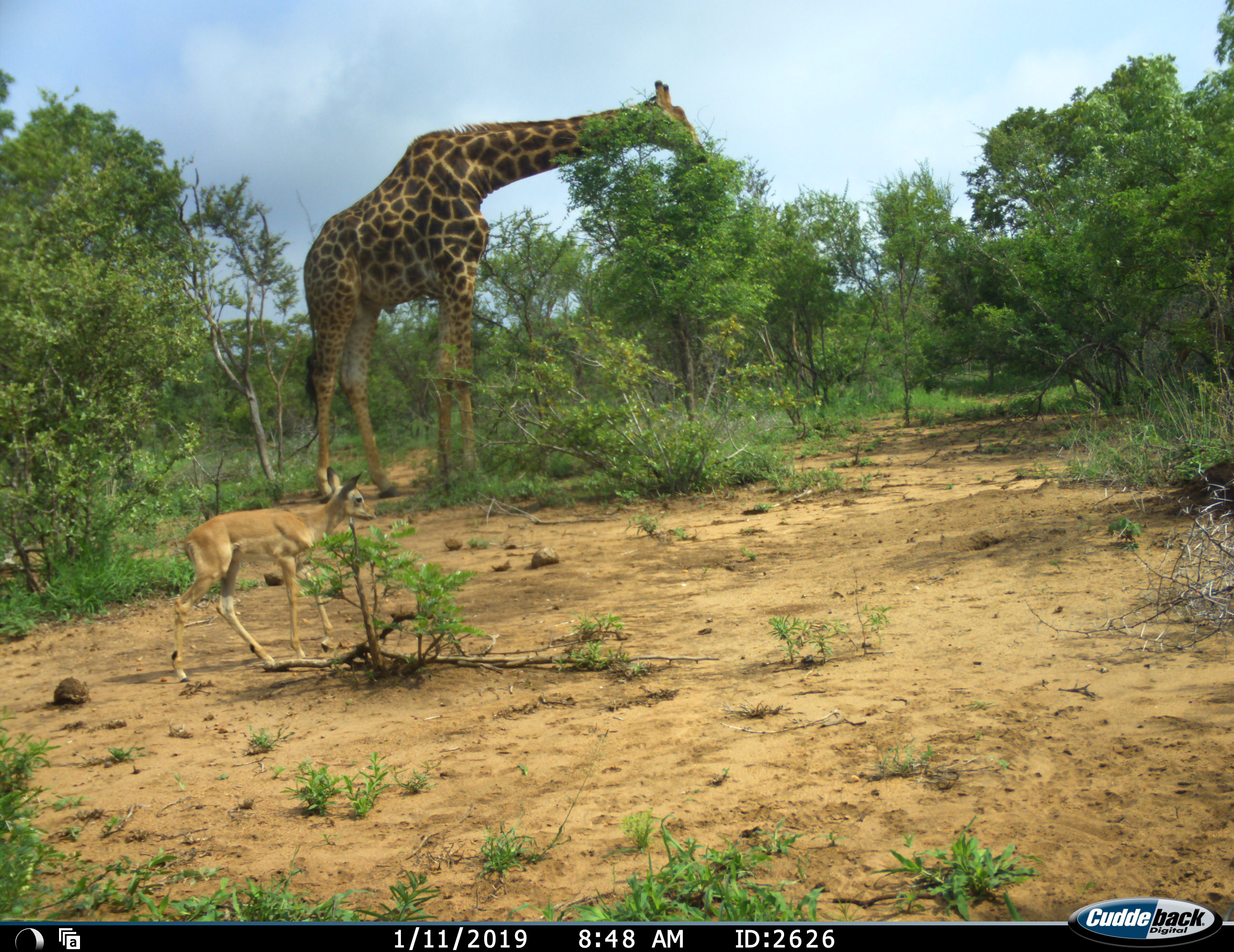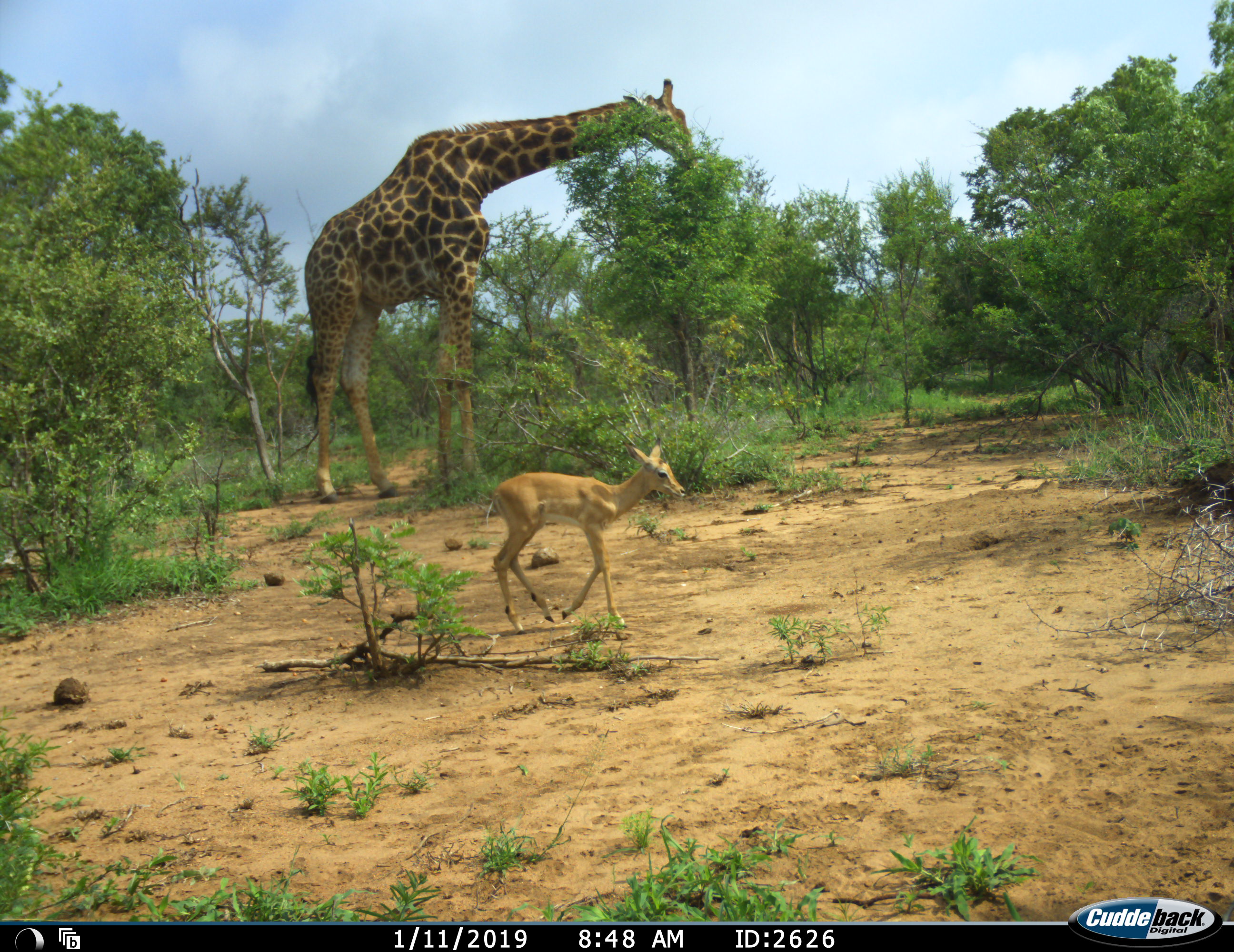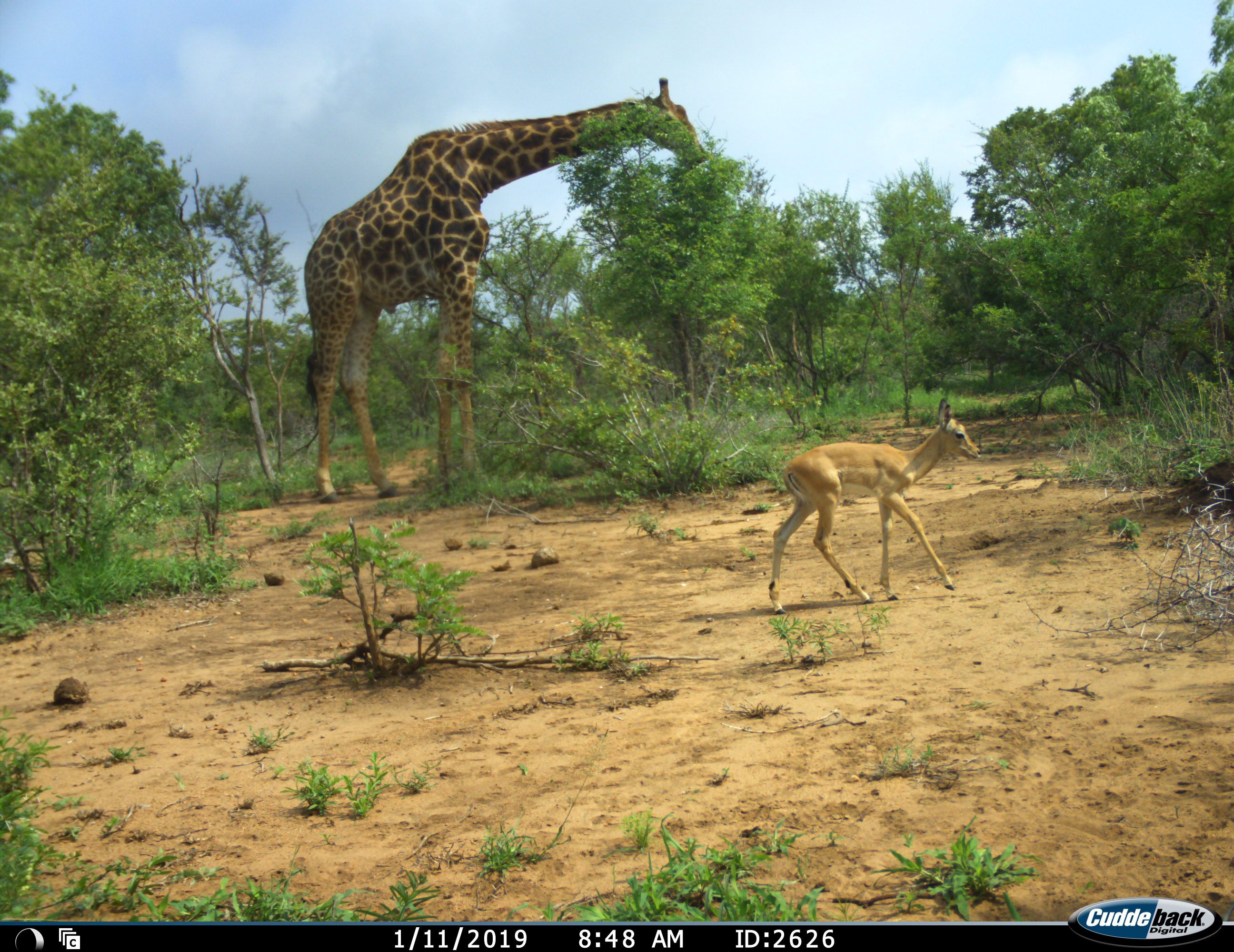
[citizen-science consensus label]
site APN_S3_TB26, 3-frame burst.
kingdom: Animalia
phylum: Chordata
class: Mammalia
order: Artiodactyla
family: Giraffidae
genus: Giraffa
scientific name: Giraffa camelopardalis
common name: giraffe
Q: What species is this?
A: Giraffe (Giraffa camelopardalis).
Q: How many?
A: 1.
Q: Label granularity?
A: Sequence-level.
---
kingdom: Animalia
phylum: Chordata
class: Mammalia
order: Artiodactyla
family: Bovidae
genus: Aepyceros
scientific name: Aepyceros melampus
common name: impala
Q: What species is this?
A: Impala (Aepyceros melampus).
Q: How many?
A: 1.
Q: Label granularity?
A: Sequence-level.